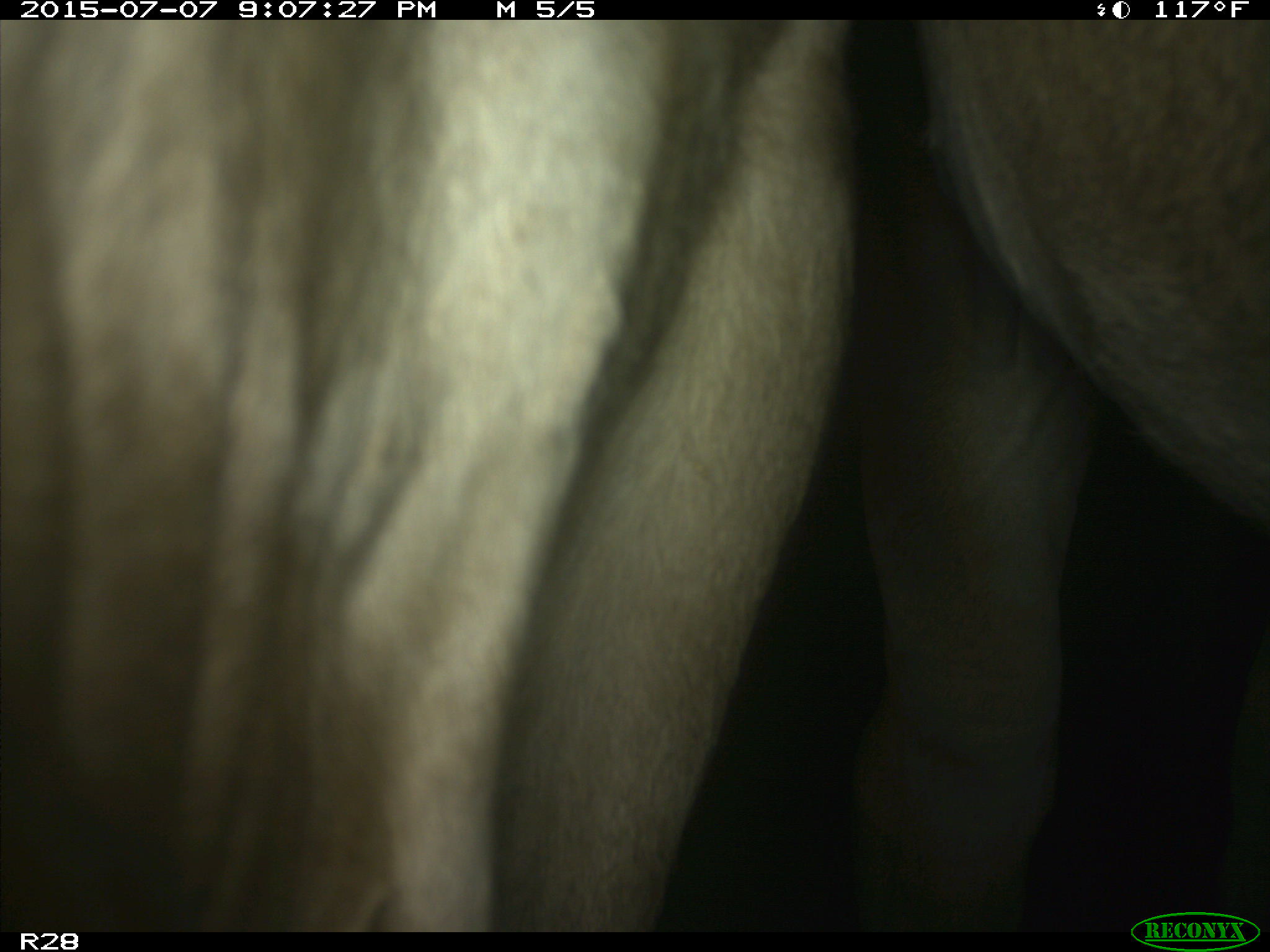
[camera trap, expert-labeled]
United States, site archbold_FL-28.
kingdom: Animalia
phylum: Chordata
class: Mammalia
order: Artiodactyla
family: Bovidae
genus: Bos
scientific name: Bos taurus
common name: domestic cow